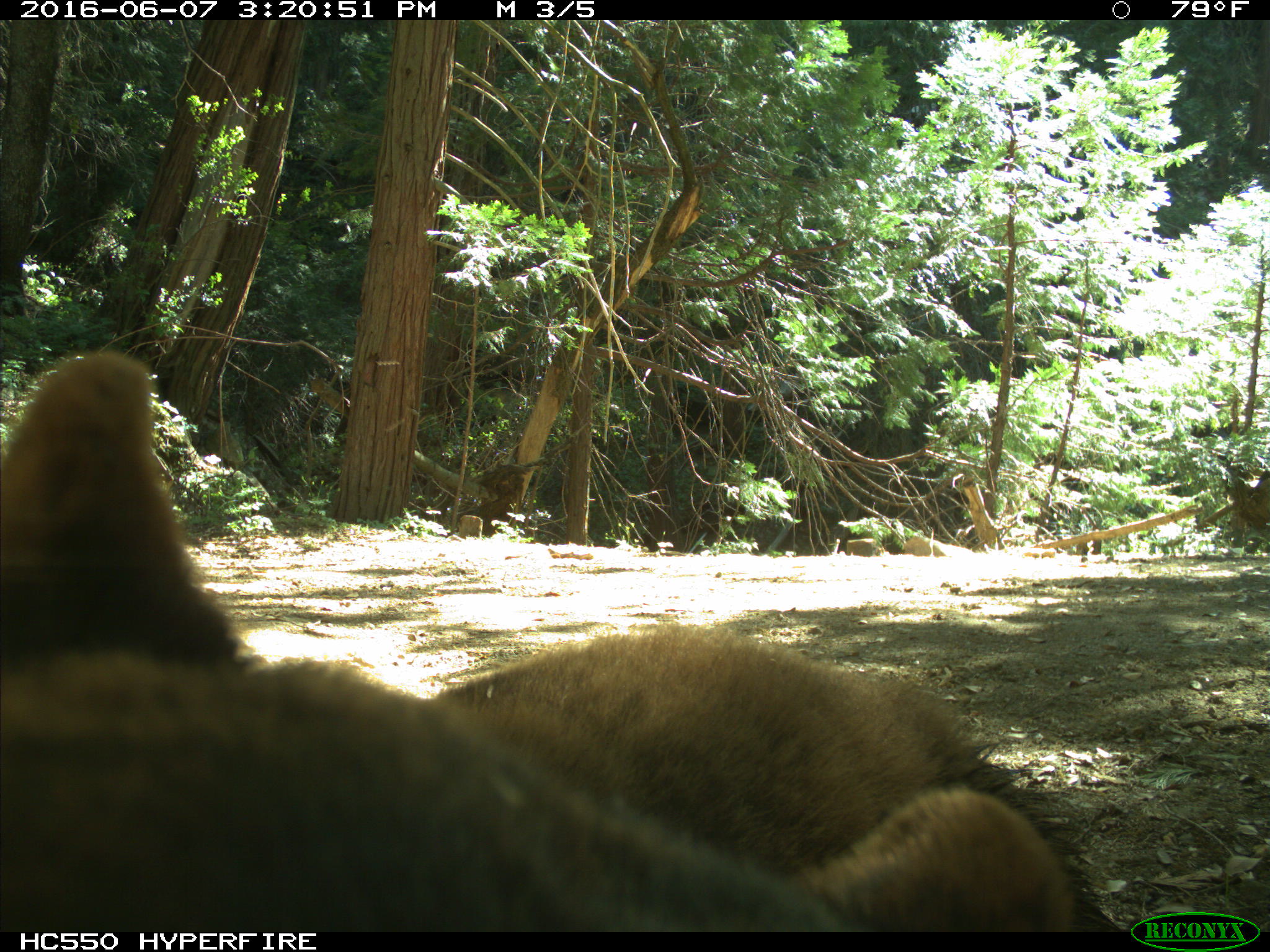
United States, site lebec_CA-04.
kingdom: Animalia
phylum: Chordata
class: Mammalia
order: Carnivora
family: Ursidae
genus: Ursus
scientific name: Ursus americanus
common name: american black bear